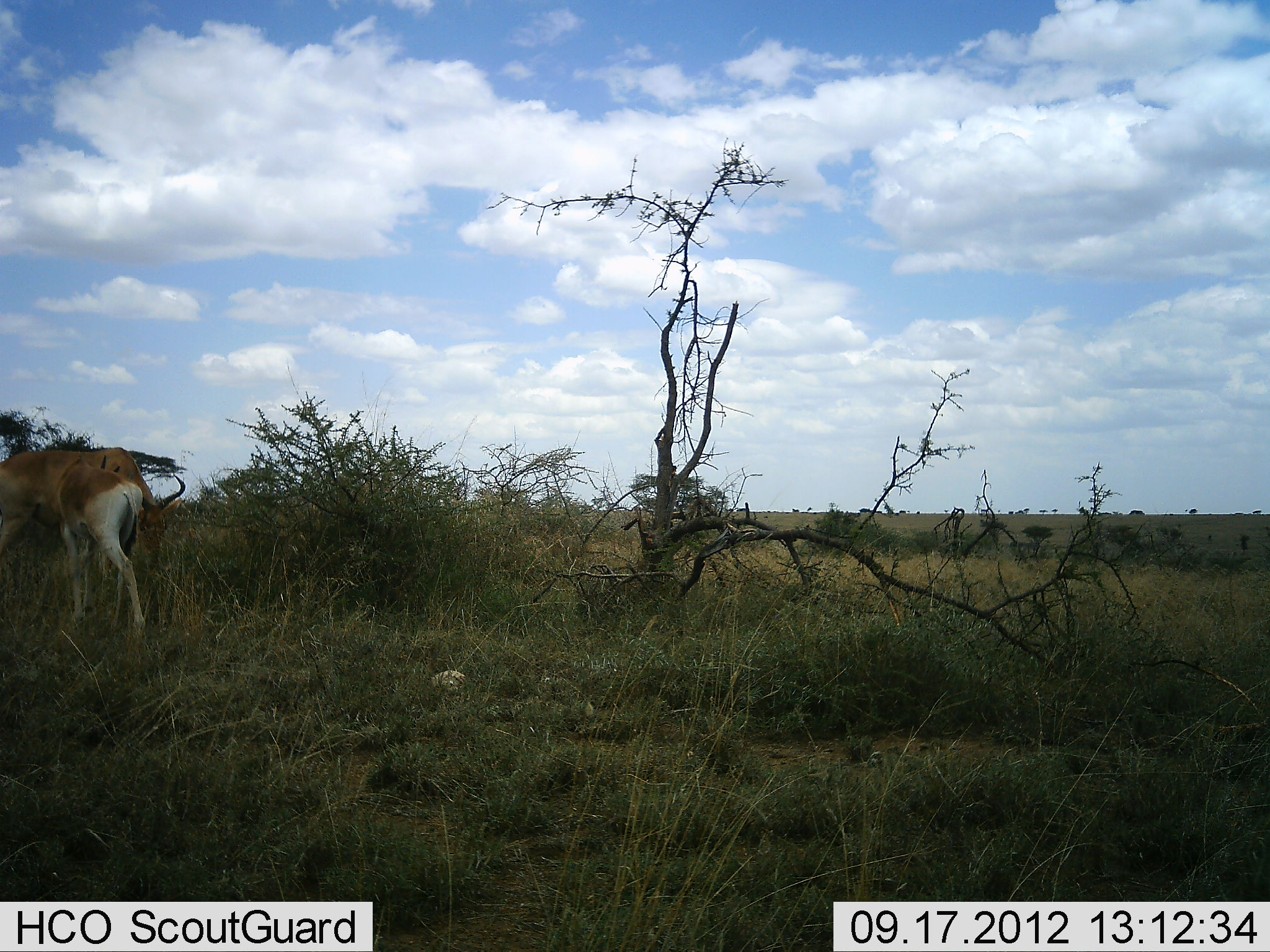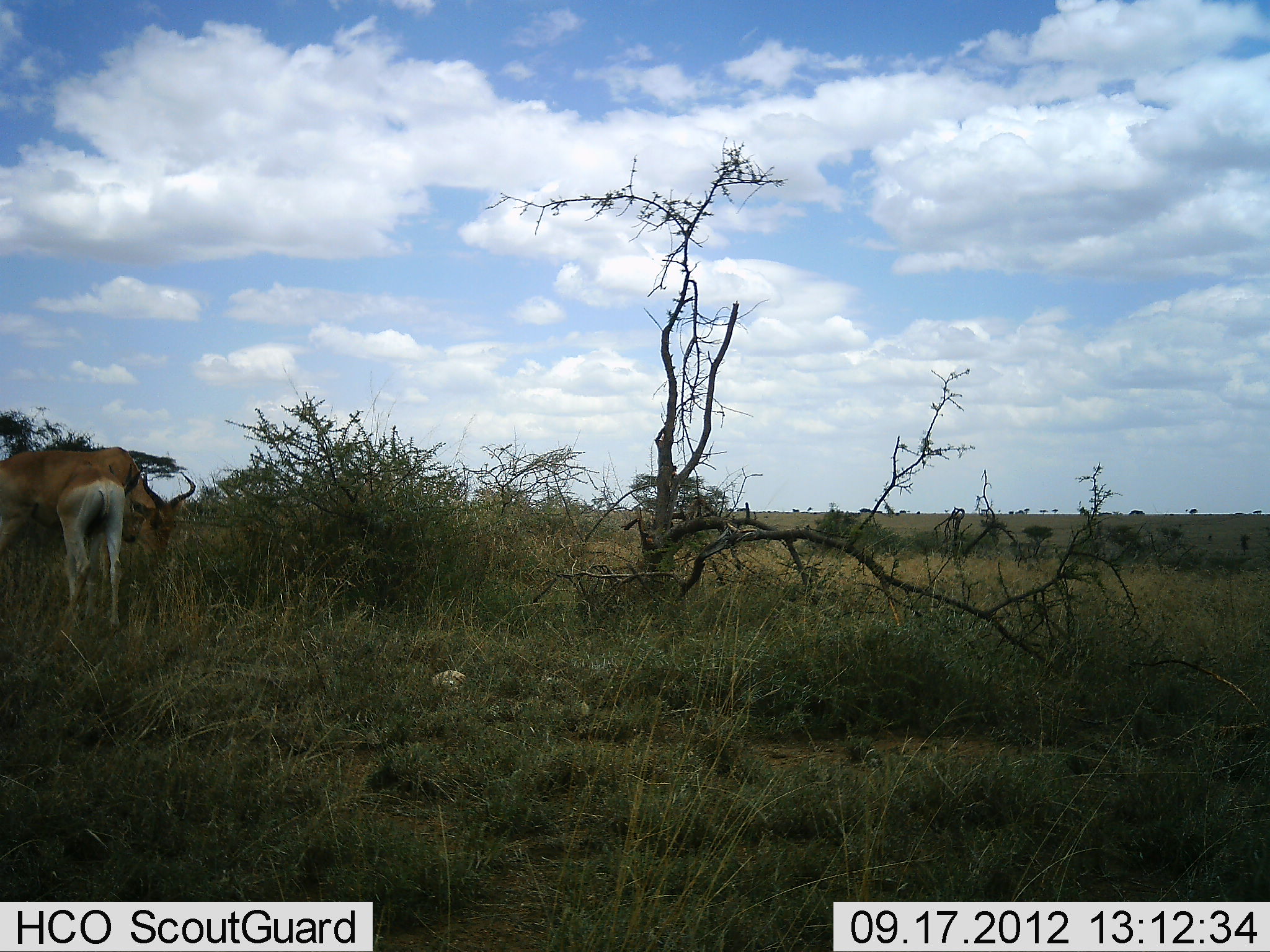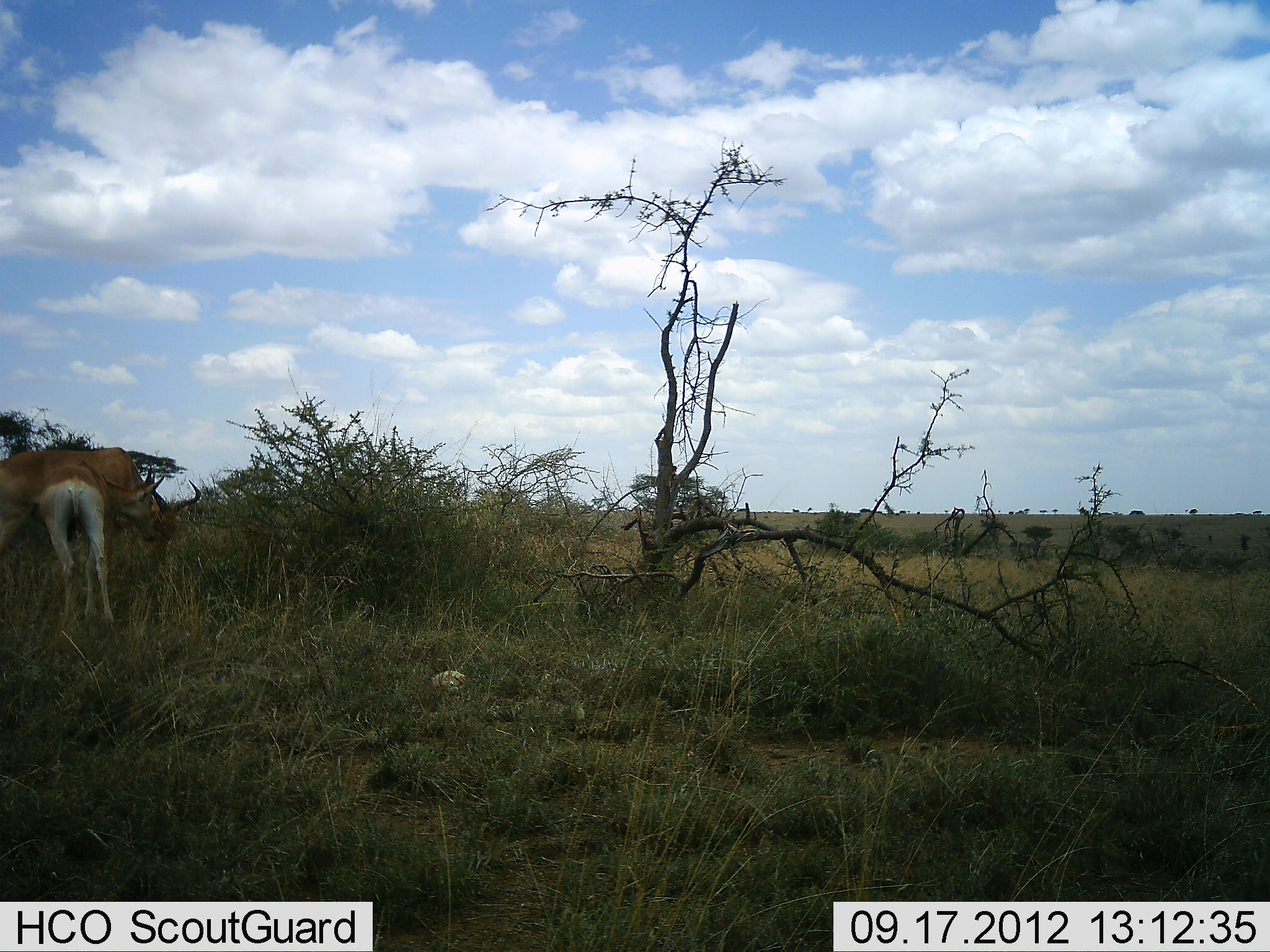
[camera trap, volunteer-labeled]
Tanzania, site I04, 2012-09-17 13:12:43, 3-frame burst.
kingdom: Animalia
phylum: Chordata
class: Mammalia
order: Artiodactyla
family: Bovidae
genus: Alcelaphus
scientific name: Alcelaphus buselaphus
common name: hartebeest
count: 2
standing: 70%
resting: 0%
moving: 10%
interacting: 0%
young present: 80%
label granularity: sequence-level